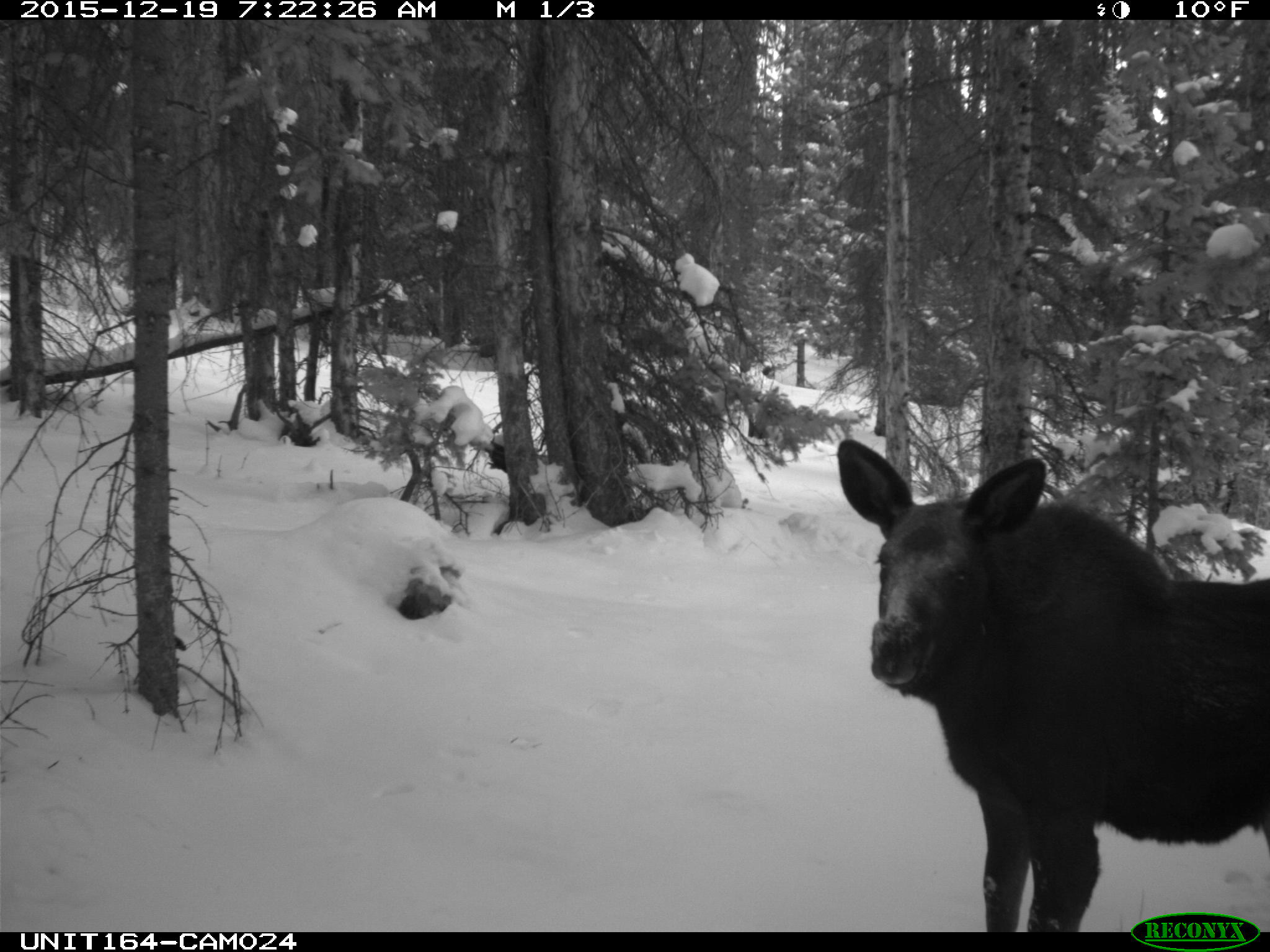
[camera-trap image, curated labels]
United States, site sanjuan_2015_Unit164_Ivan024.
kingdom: Animalia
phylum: Chordata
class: Mammalia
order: Artiodactyla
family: Cervidae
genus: Alces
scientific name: Alces alces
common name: moose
Alces alces (moose).